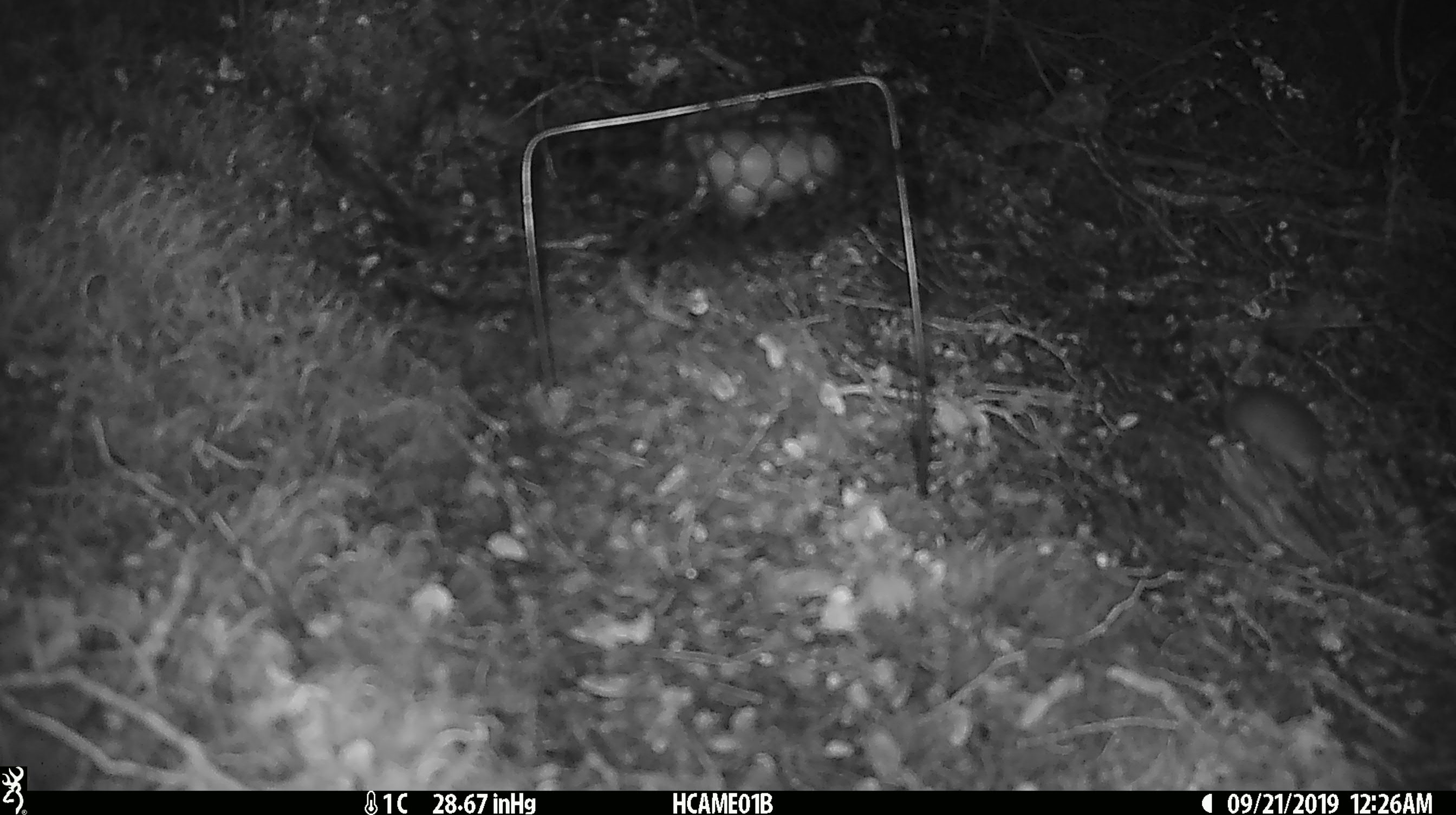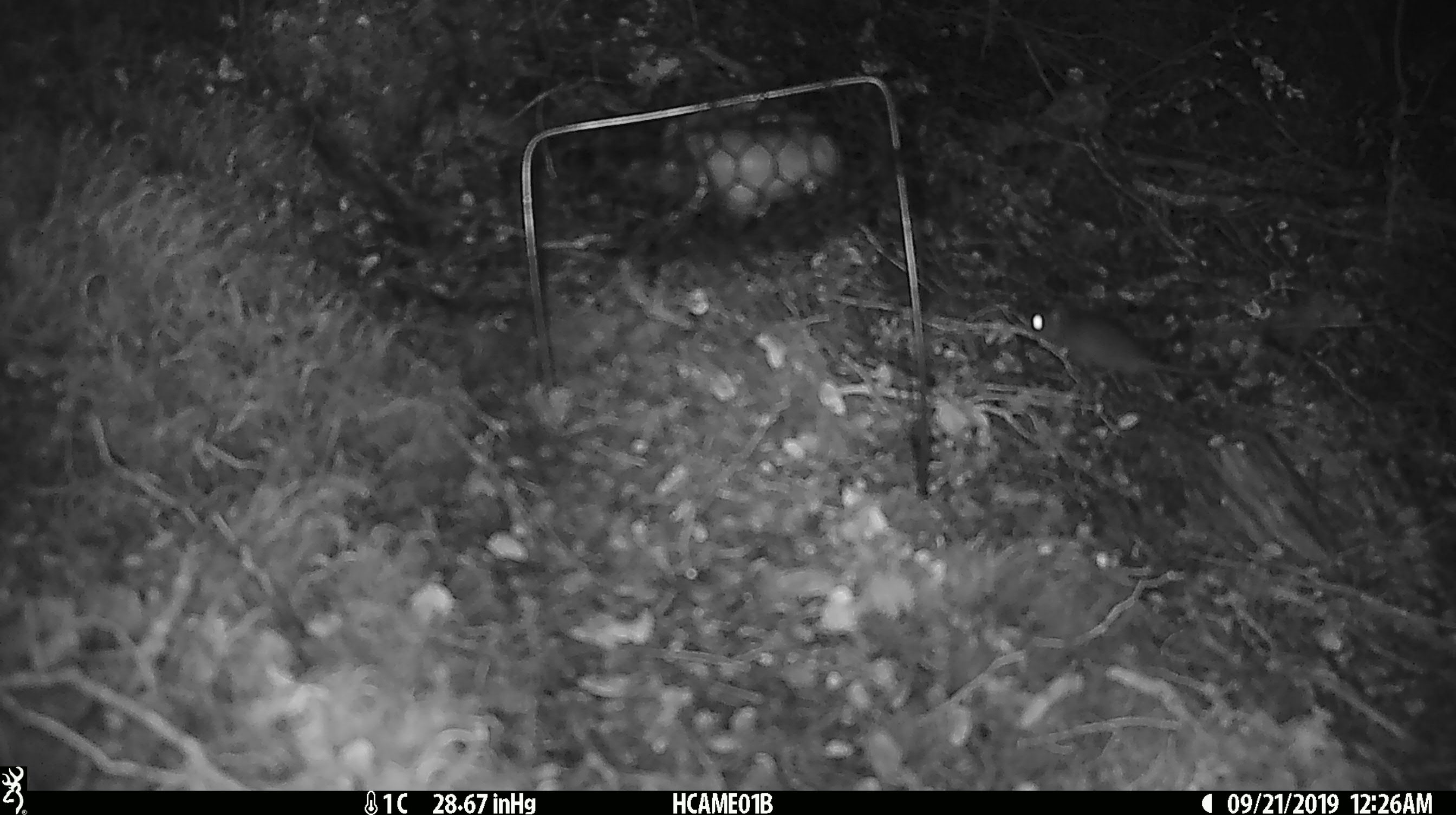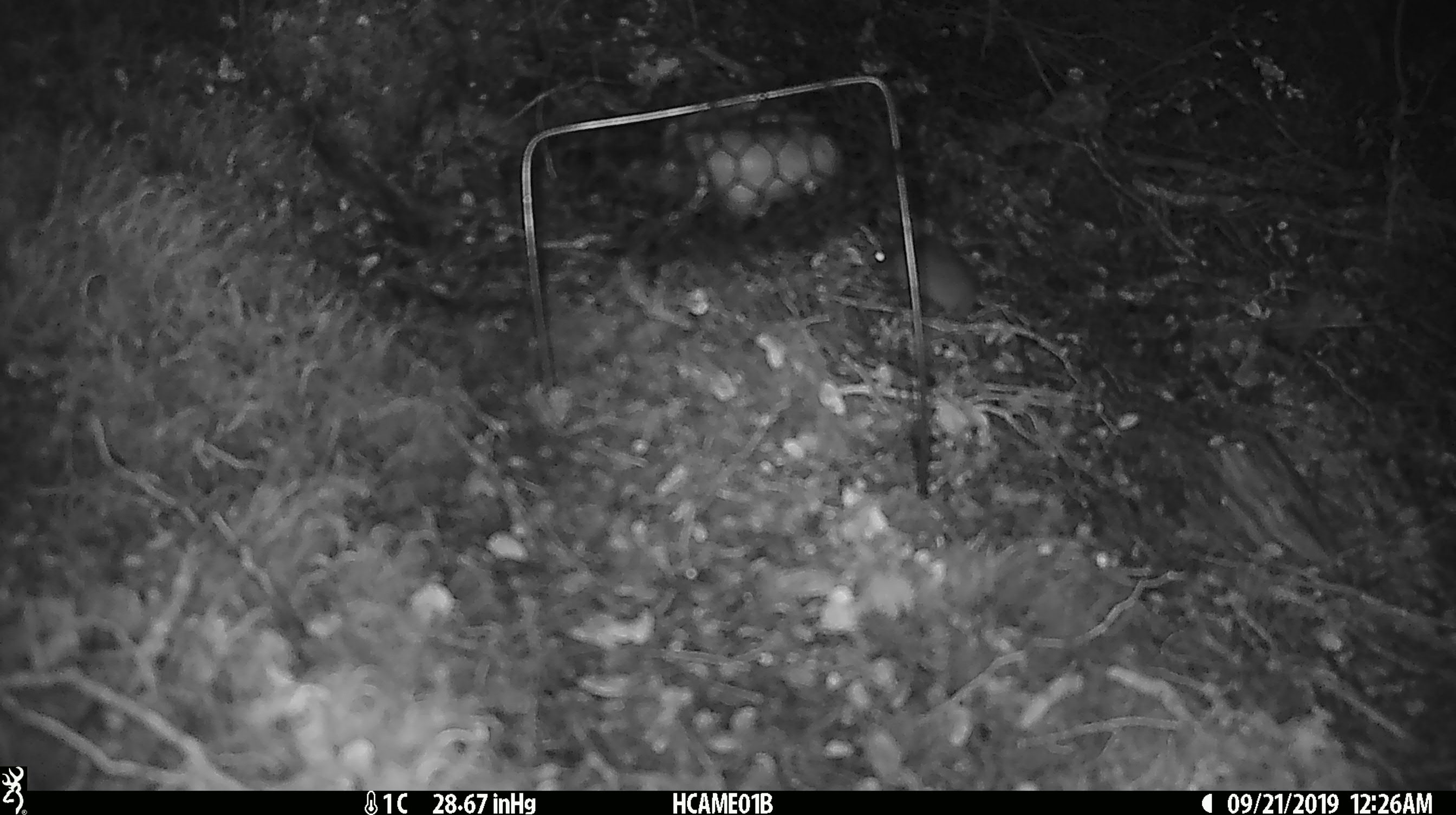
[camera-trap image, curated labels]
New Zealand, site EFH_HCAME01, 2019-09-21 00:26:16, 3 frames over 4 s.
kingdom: Animalia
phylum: Chordata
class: Mammalia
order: Rodentia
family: Muridae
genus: Mus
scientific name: Mus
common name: mouse